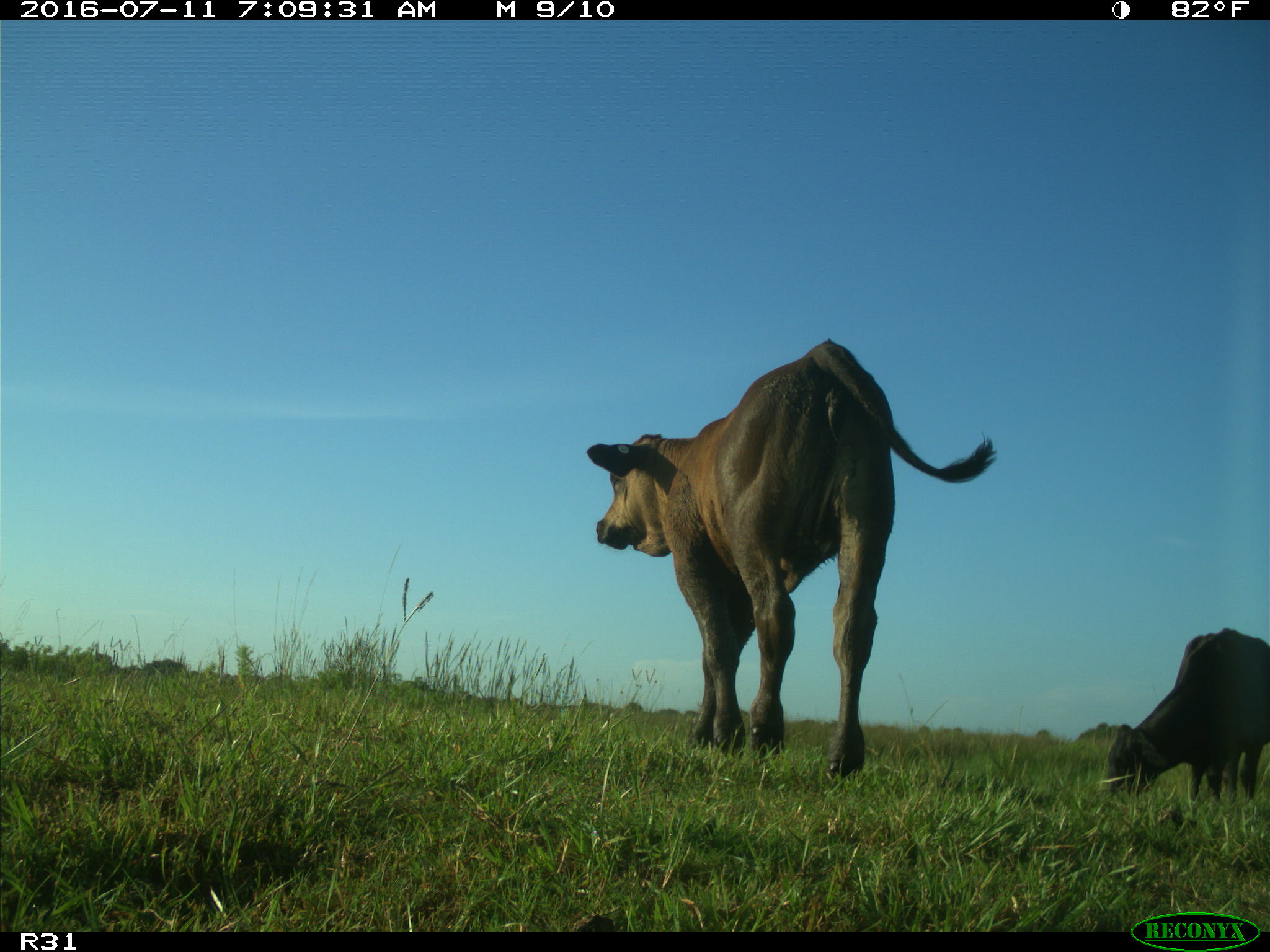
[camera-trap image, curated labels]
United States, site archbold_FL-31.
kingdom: Animalia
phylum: Chordata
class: Mammalia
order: Artiodactyla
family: Bovidae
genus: Bos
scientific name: Bos taurus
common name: domestic cow